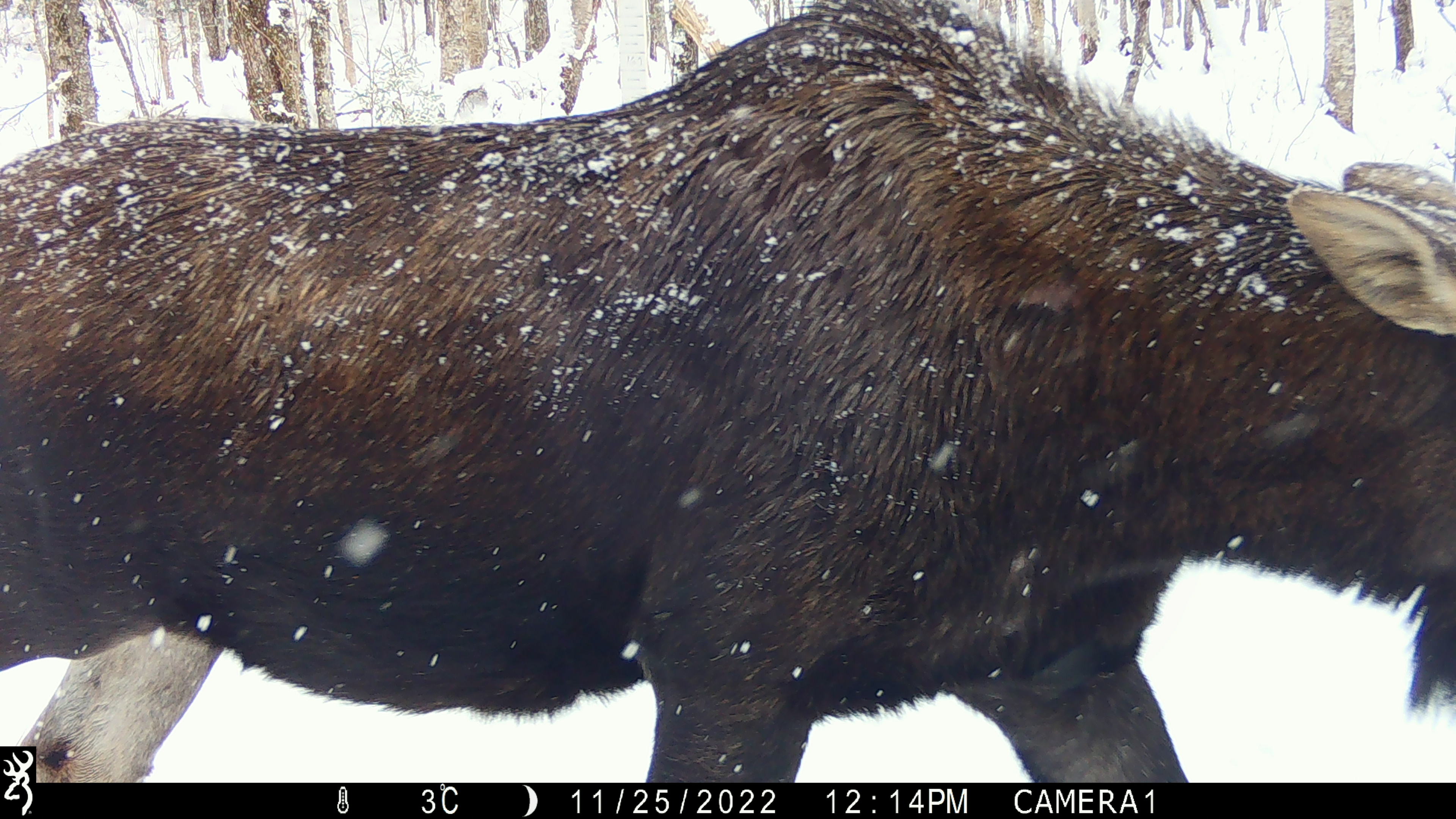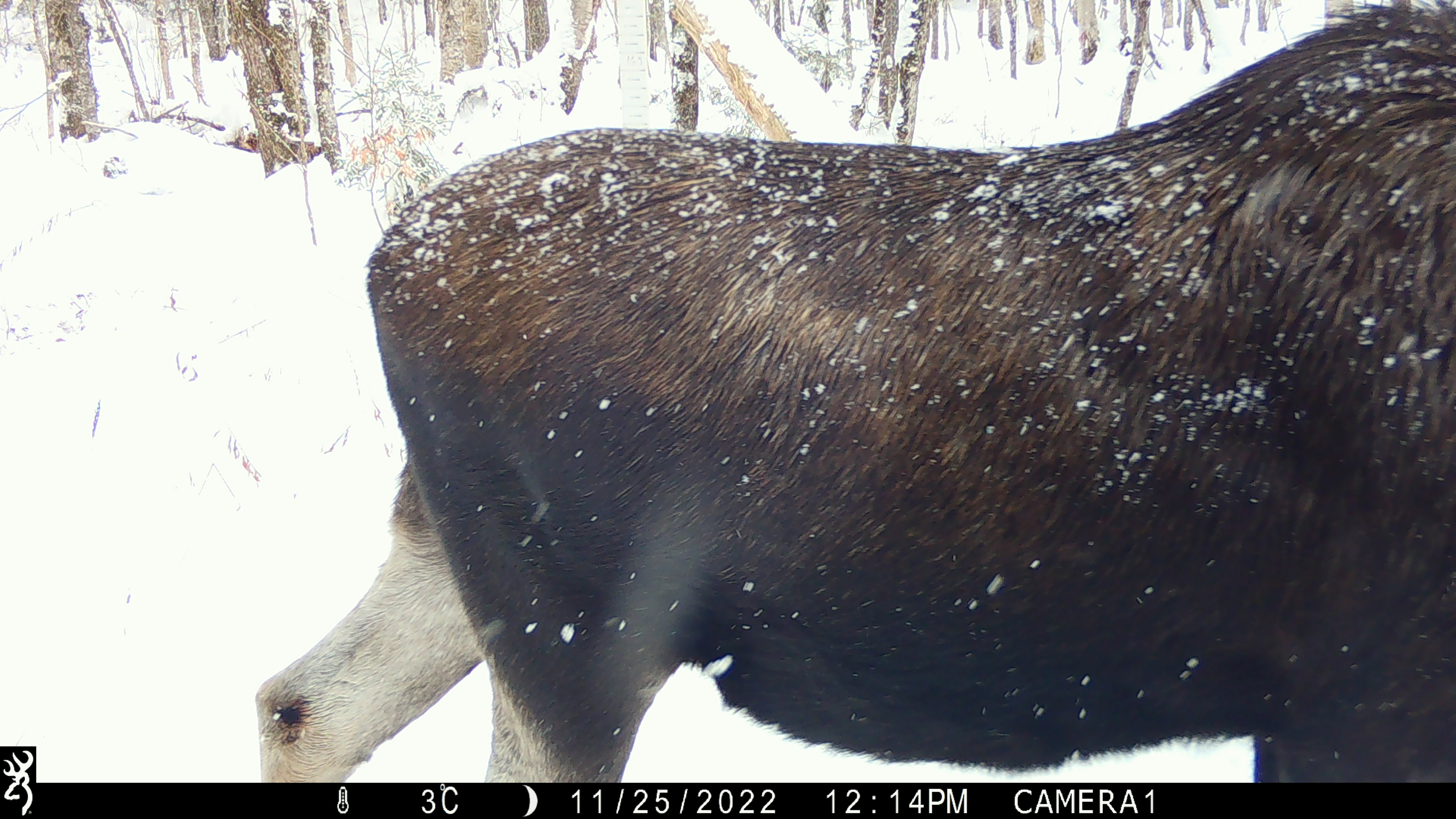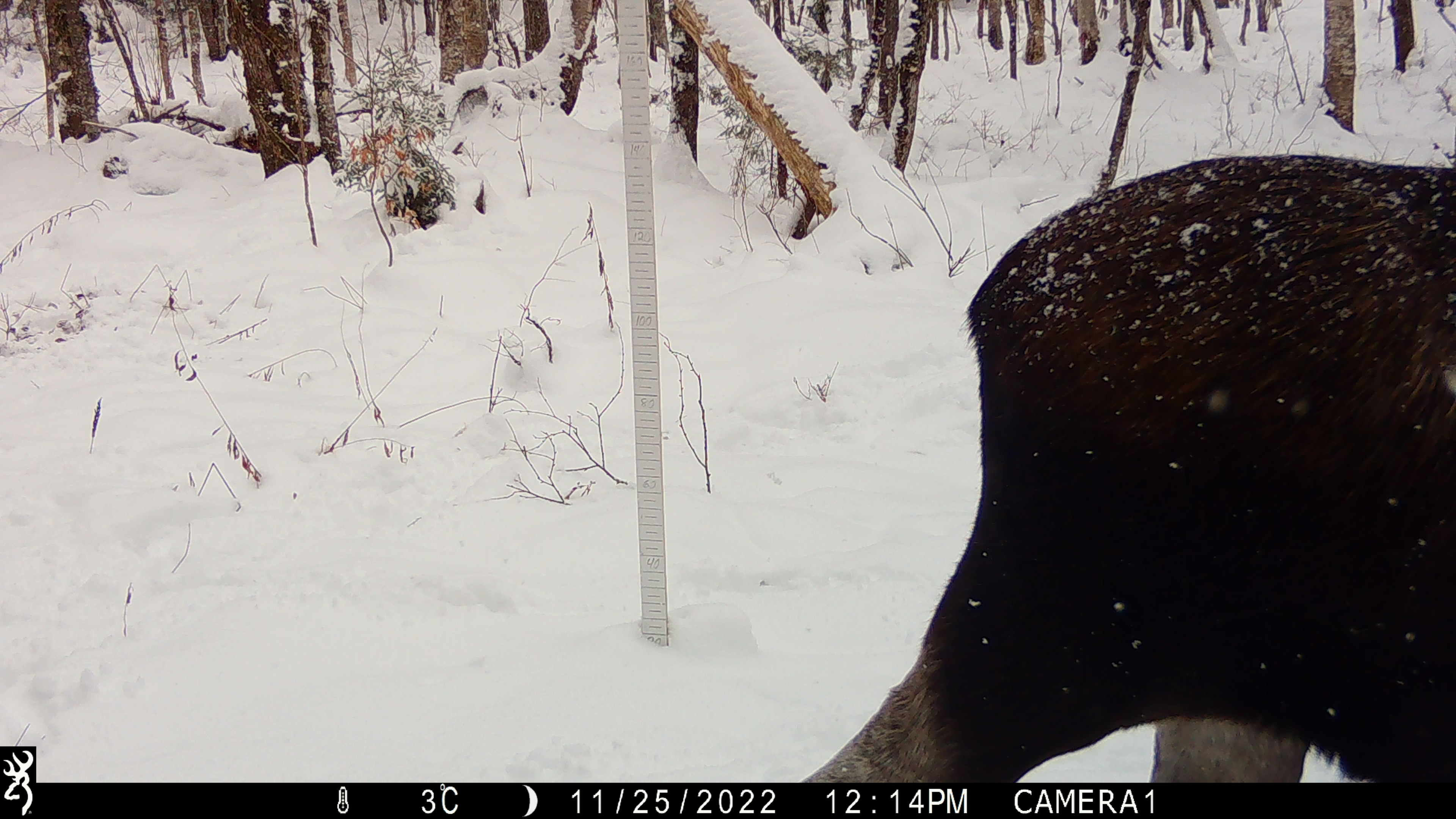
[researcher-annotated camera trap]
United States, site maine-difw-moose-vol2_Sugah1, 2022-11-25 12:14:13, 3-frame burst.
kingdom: Animalia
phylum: Chordata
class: Mammalia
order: Artiodactyla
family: Cervidae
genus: Alces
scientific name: Alces alces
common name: moose